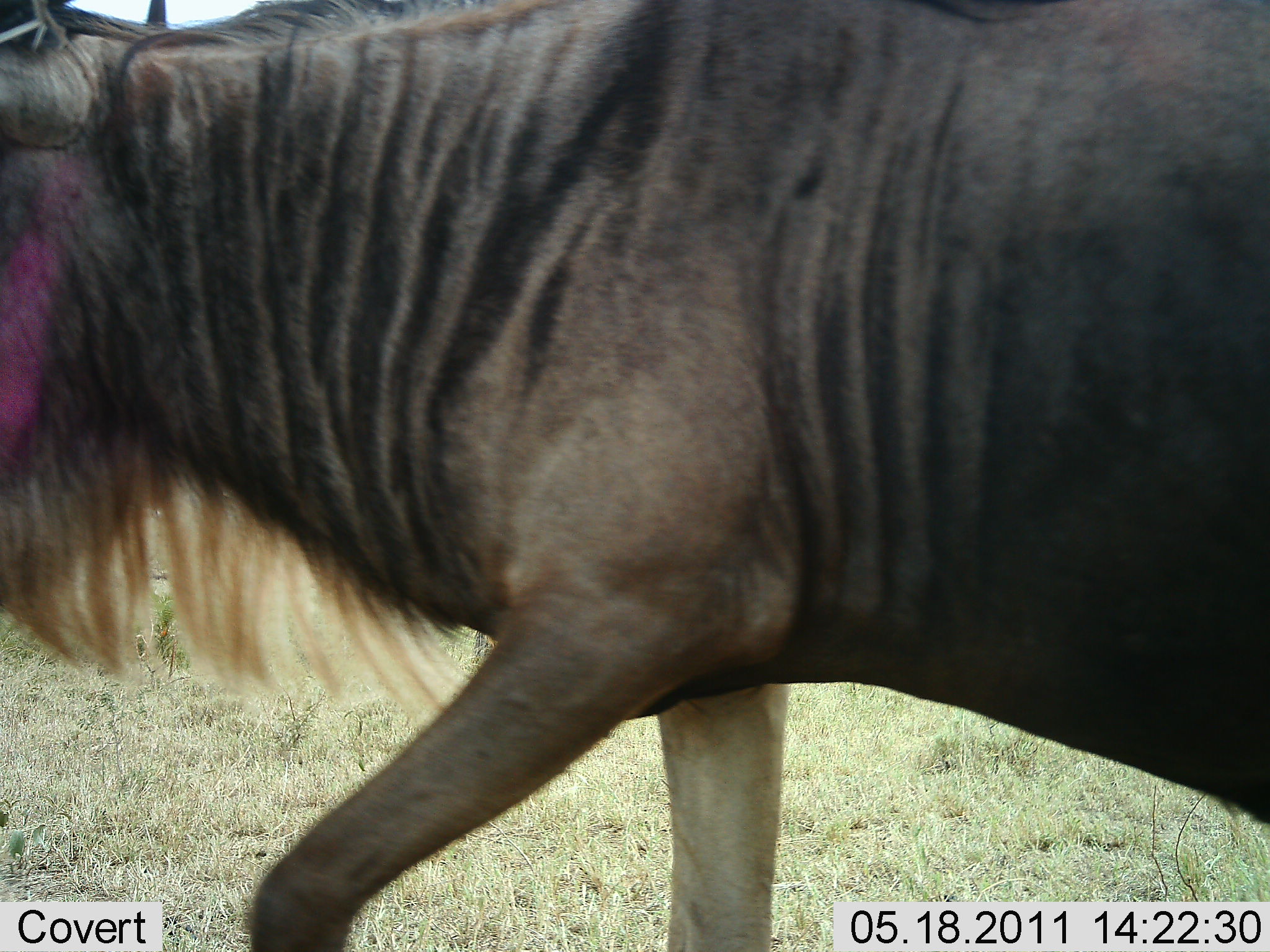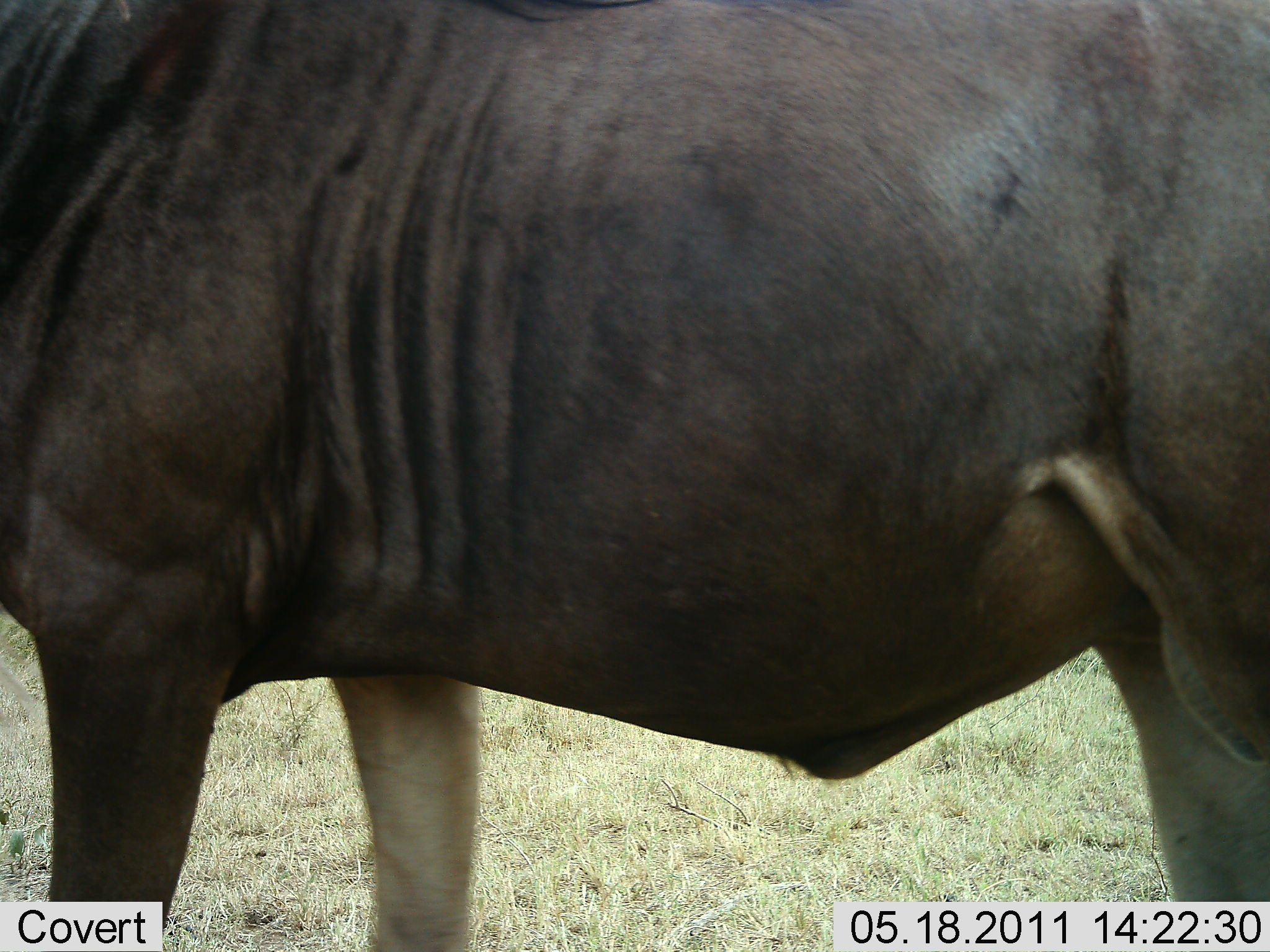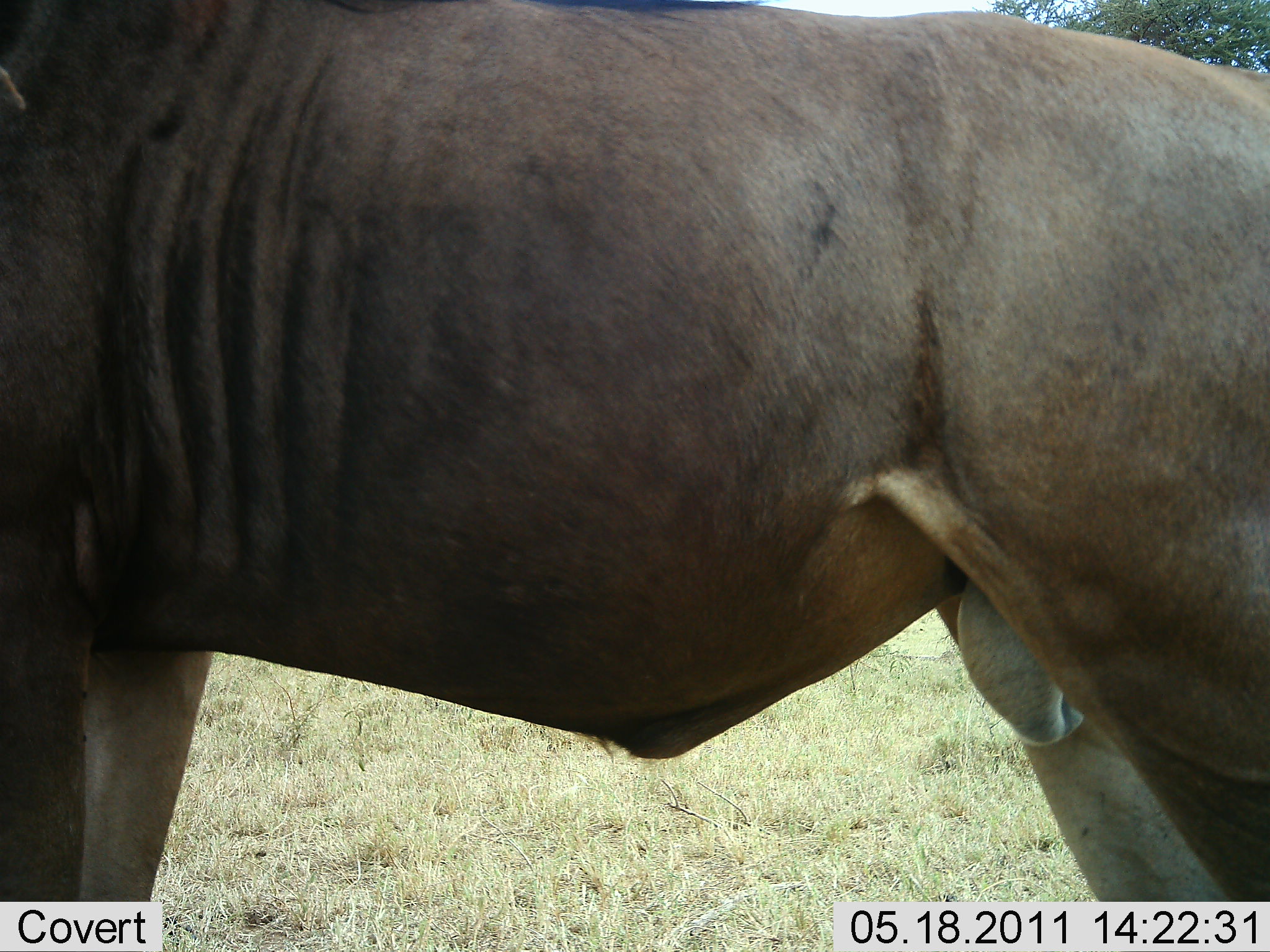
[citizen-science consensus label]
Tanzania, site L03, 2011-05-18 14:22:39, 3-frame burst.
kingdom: Animalia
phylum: Chordata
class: Mammalia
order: Artiodactyla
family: Bovidae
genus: Connochaetes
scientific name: Connochaetes taurinus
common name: blue wildebeest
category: wildebeest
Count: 1.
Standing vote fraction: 17%.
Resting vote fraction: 0%.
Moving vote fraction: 83%.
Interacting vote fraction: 0%.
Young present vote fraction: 0%.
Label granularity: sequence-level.